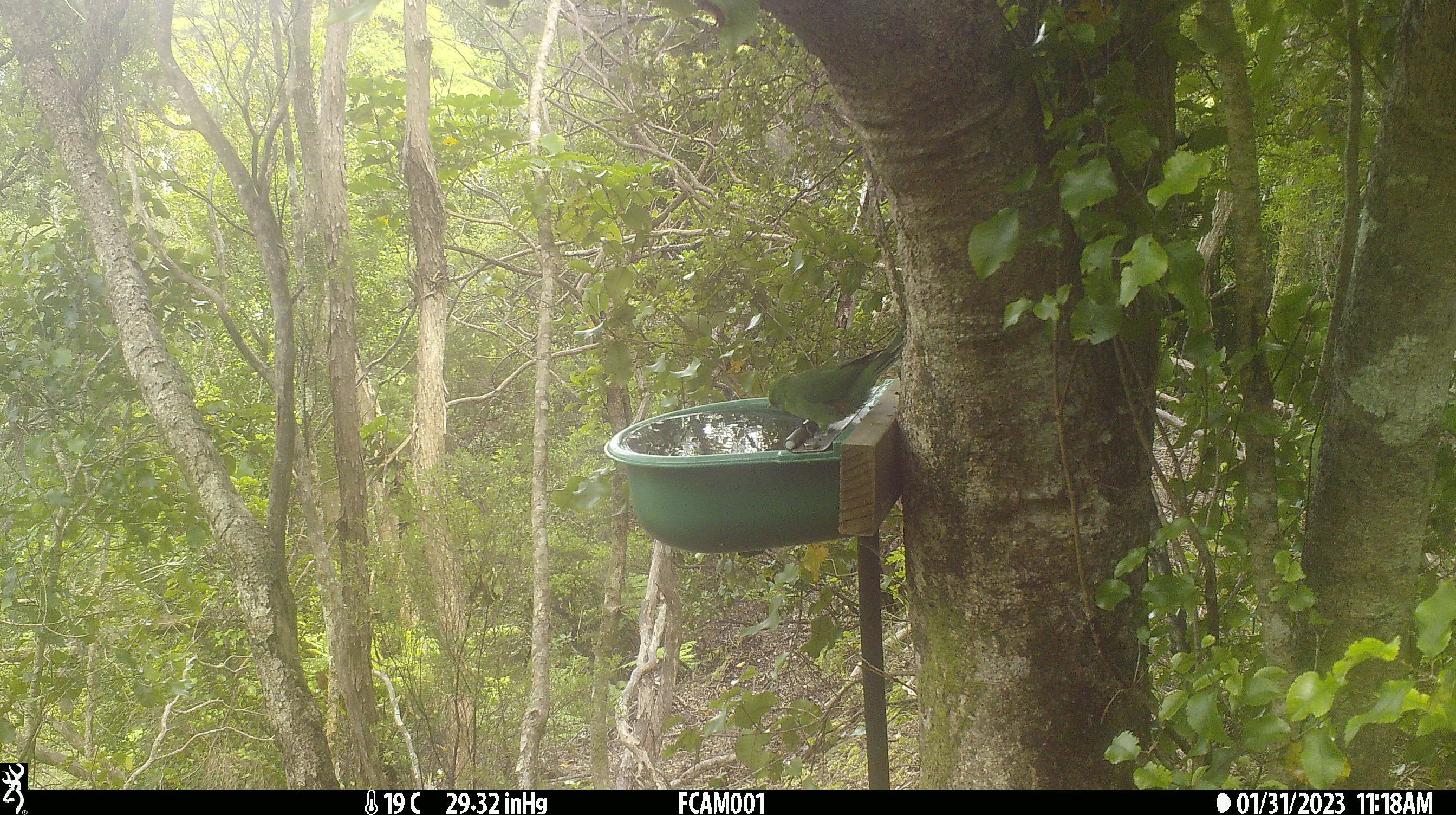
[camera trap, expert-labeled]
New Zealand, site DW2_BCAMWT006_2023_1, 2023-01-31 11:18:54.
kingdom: Animalia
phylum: Chordata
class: Aves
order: Psittaciformes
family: Psittaculidae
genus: Cyanoramphus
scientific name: Cyanoramphus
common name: parakeet